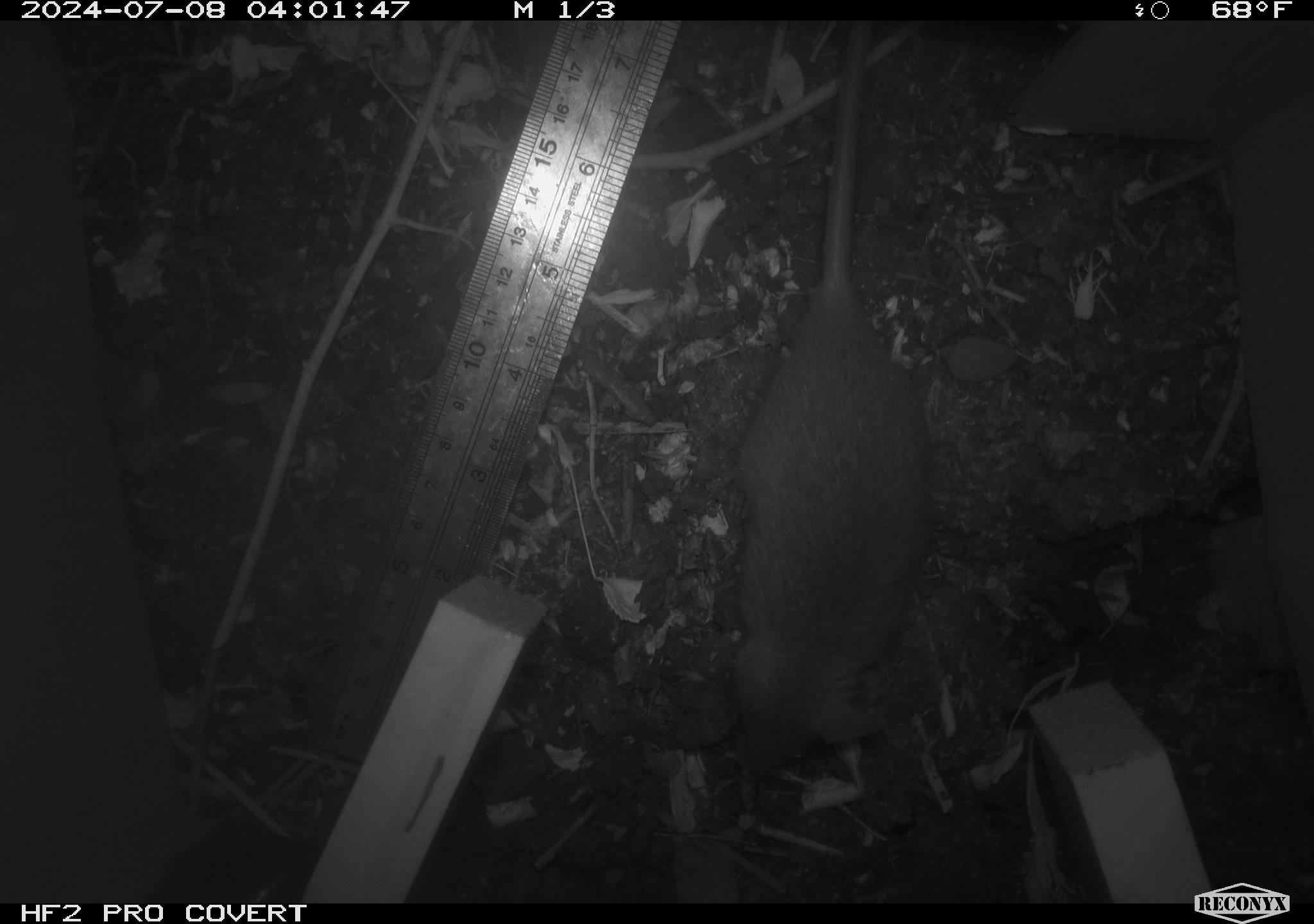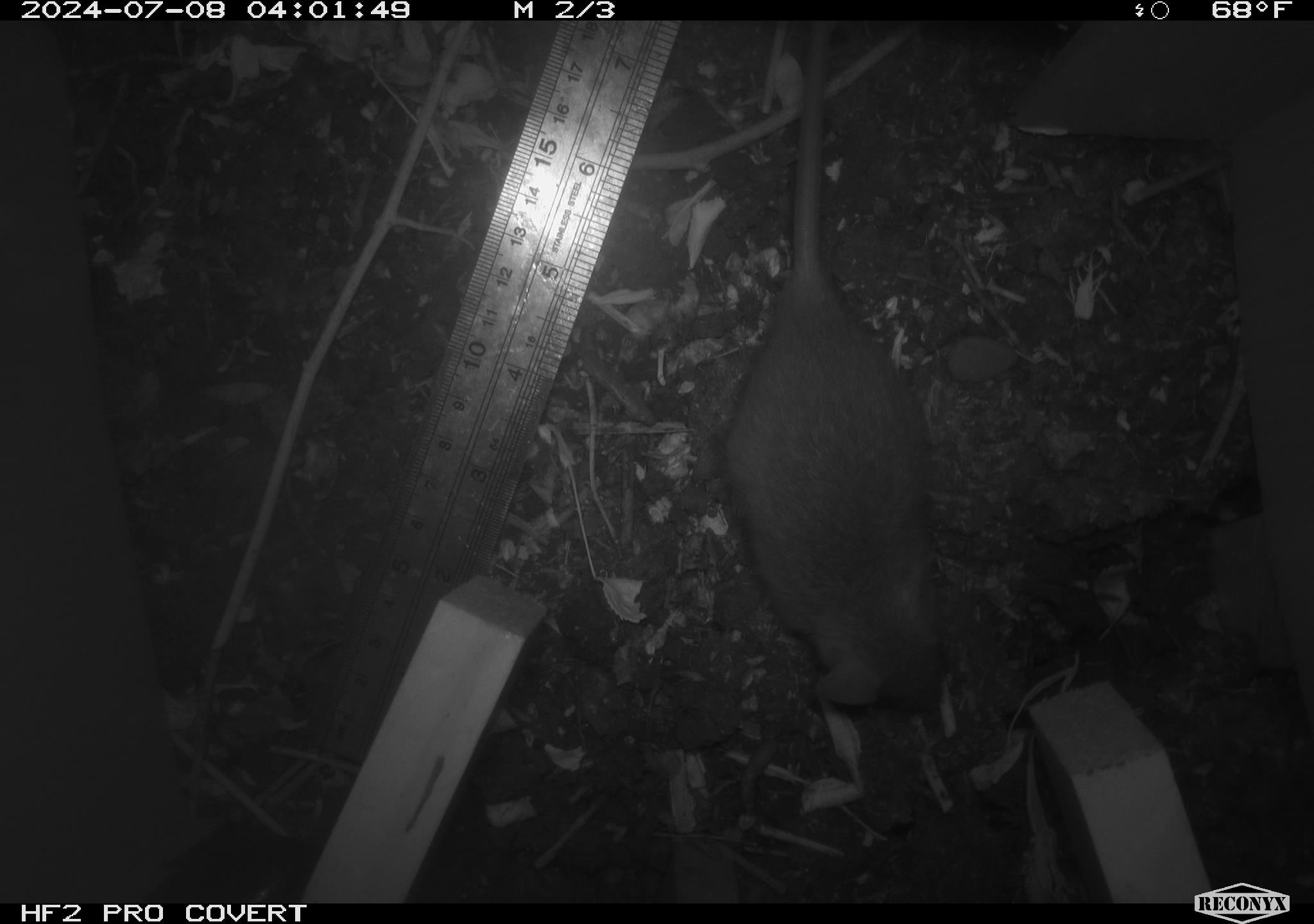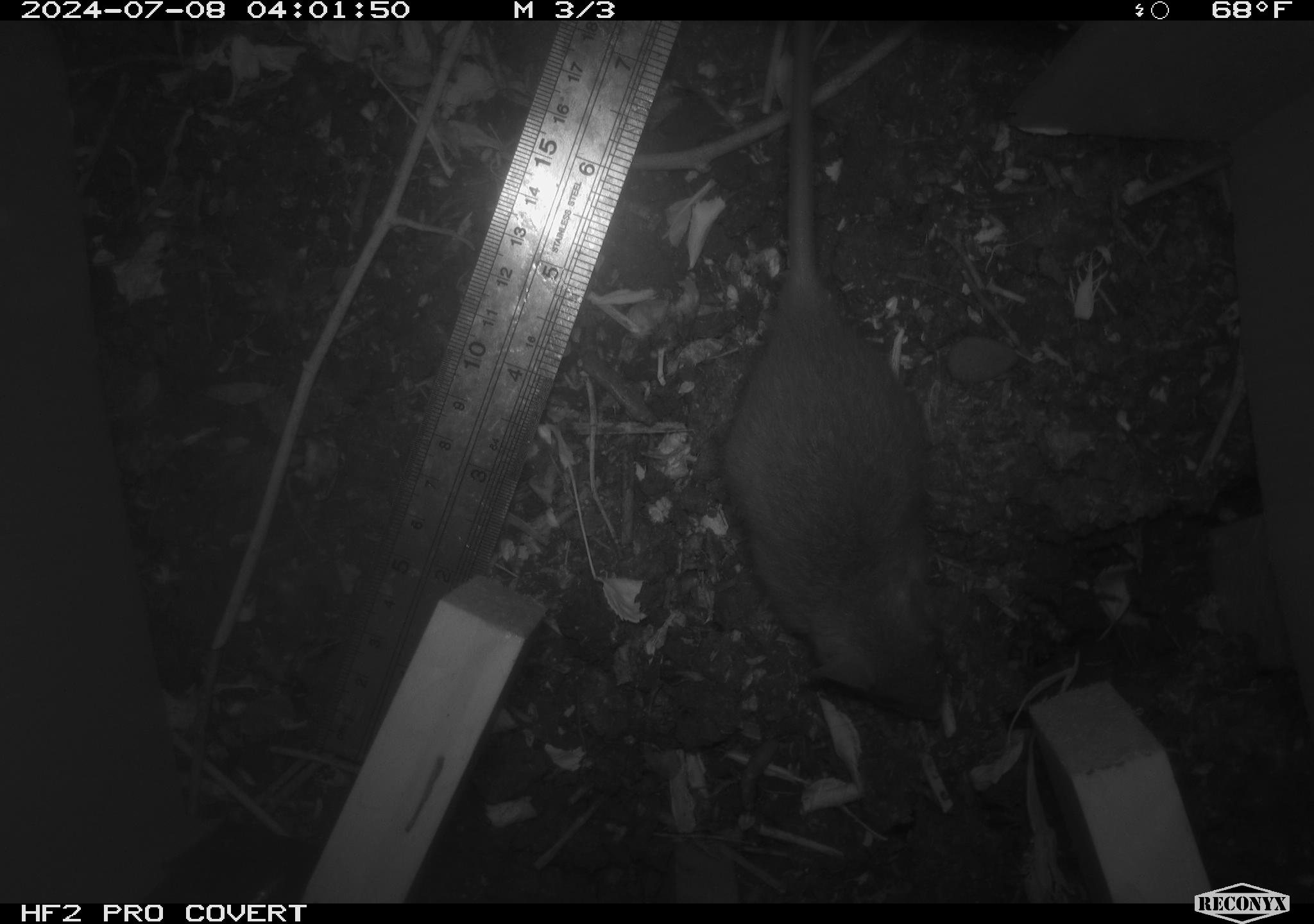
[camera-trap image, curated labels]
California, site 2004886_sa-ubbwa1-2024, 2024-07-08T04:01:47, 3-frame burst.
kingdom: Animalia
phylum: Chordata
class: Mammalia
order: Rodentia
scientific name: Rodentia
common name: mouse species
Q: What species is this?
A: Mouse species (Rodentia).